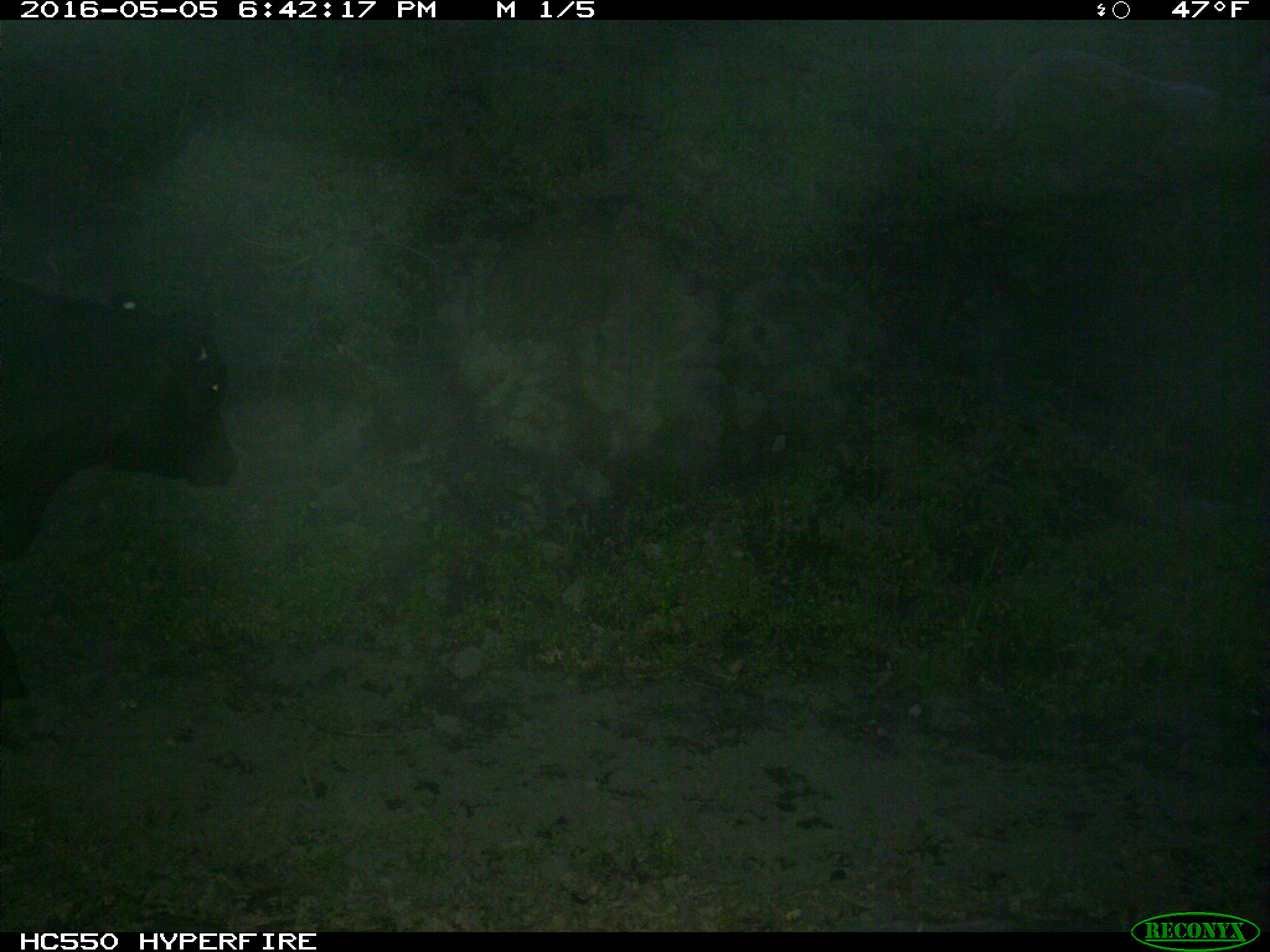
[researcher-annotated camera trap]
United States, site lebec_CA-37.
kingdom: Animalia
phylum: Chordata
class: Mammalia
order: Artiodactyla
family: Bovidae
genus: Bos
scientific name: Bos taurus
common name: domestic cow